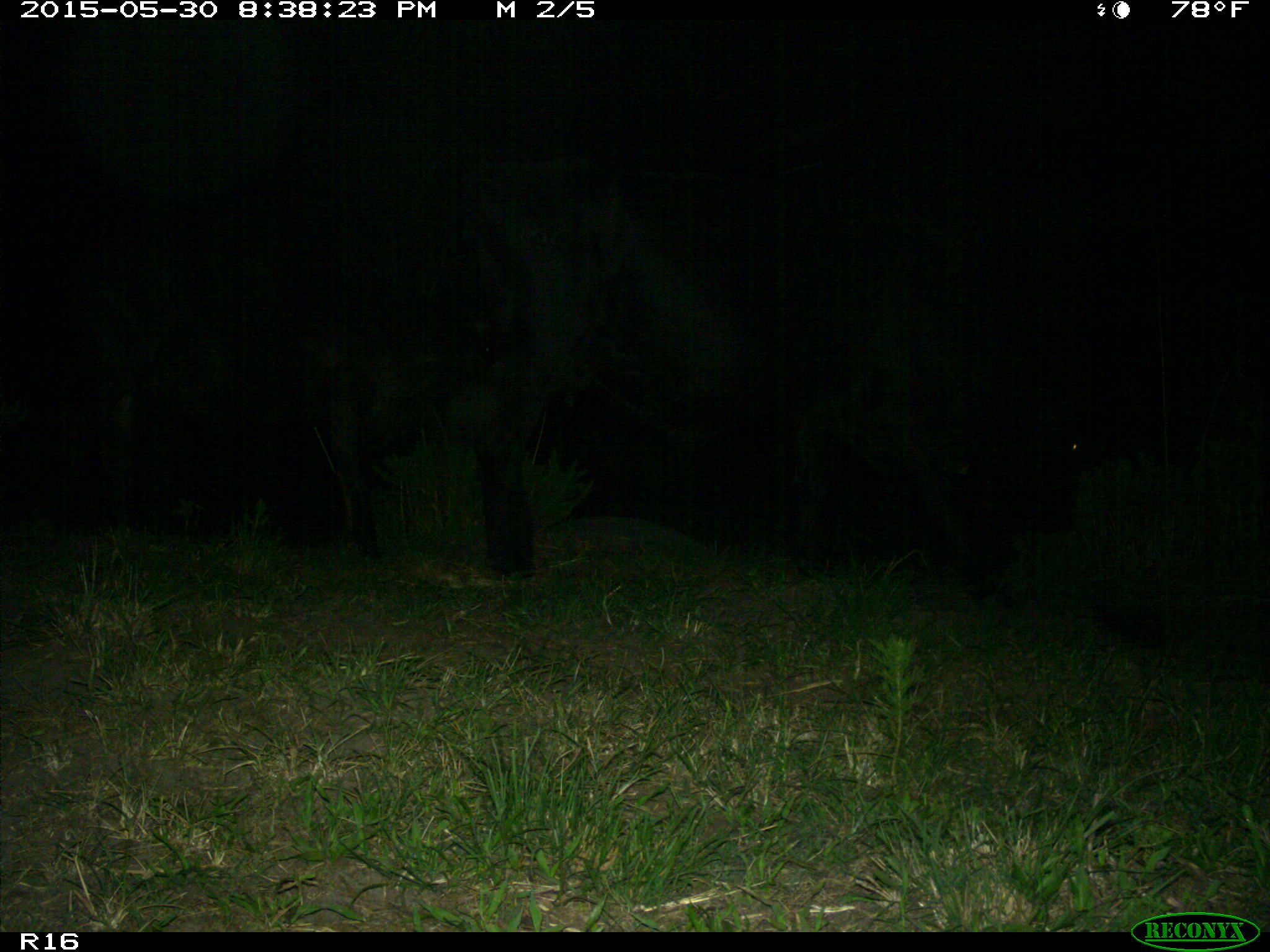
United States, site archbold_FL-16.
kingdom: Animalia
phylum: Chordata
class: Mammalia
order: Artiodactyla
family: Bovidae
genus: Bos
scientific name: Bos taurus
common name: domestic cow